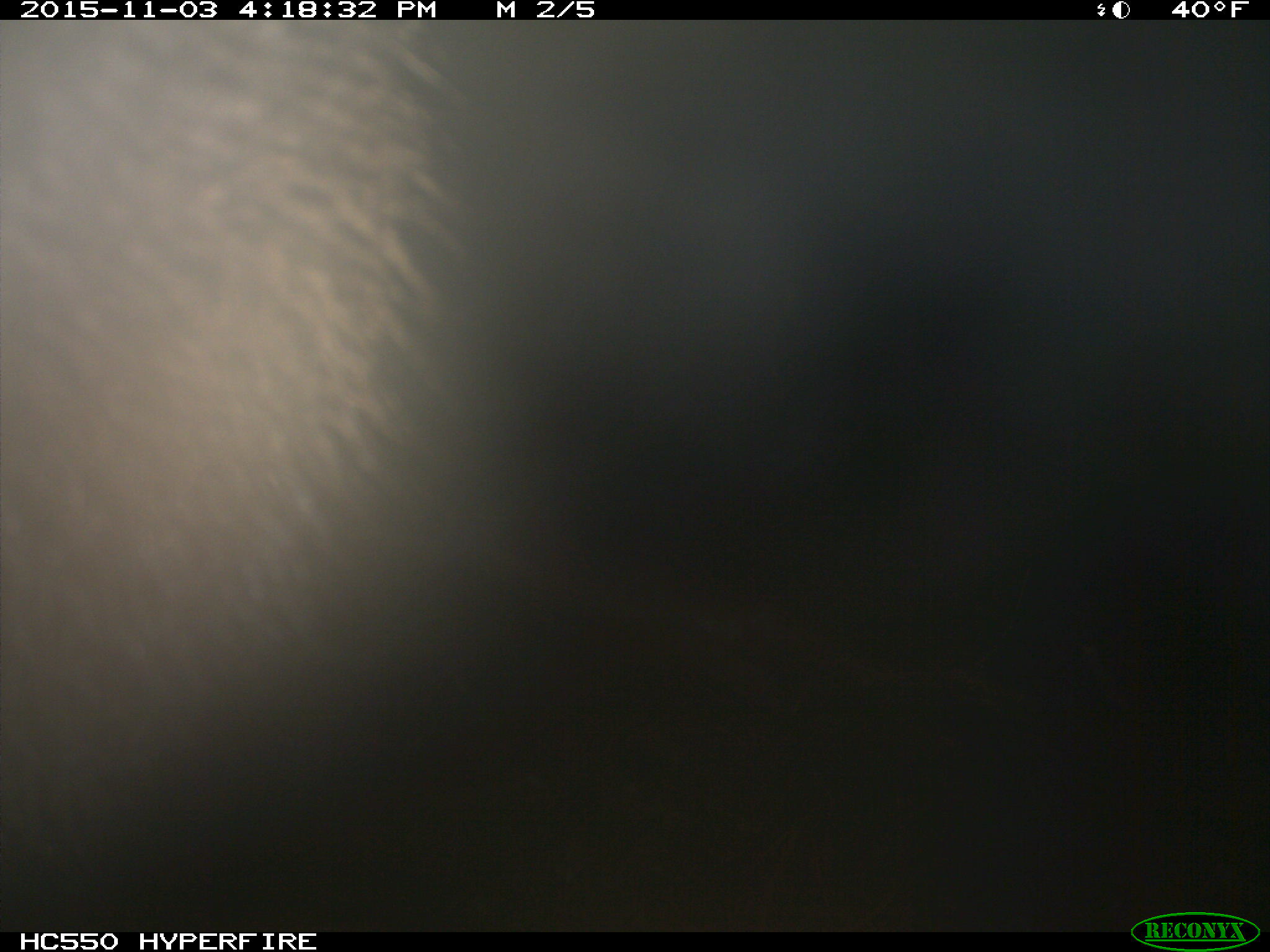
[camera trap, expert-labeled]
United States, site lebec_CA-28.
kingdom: Animalia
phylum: Chordata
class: Mammalia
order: Carnivora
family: Ursidae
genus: Ursus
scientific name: Ursus americanus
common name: american black bear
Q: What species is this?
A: Ursus americanus (american black bear).